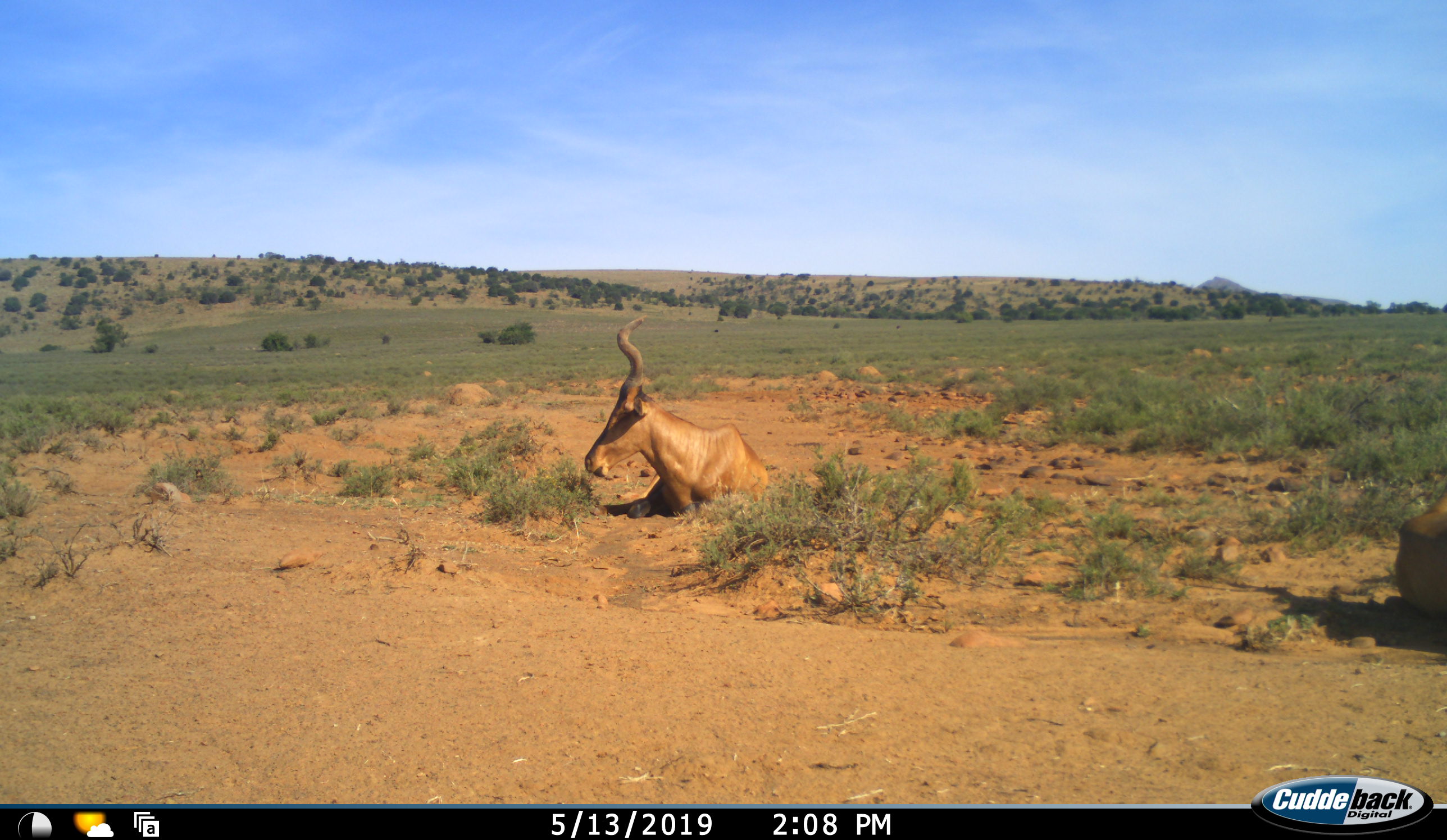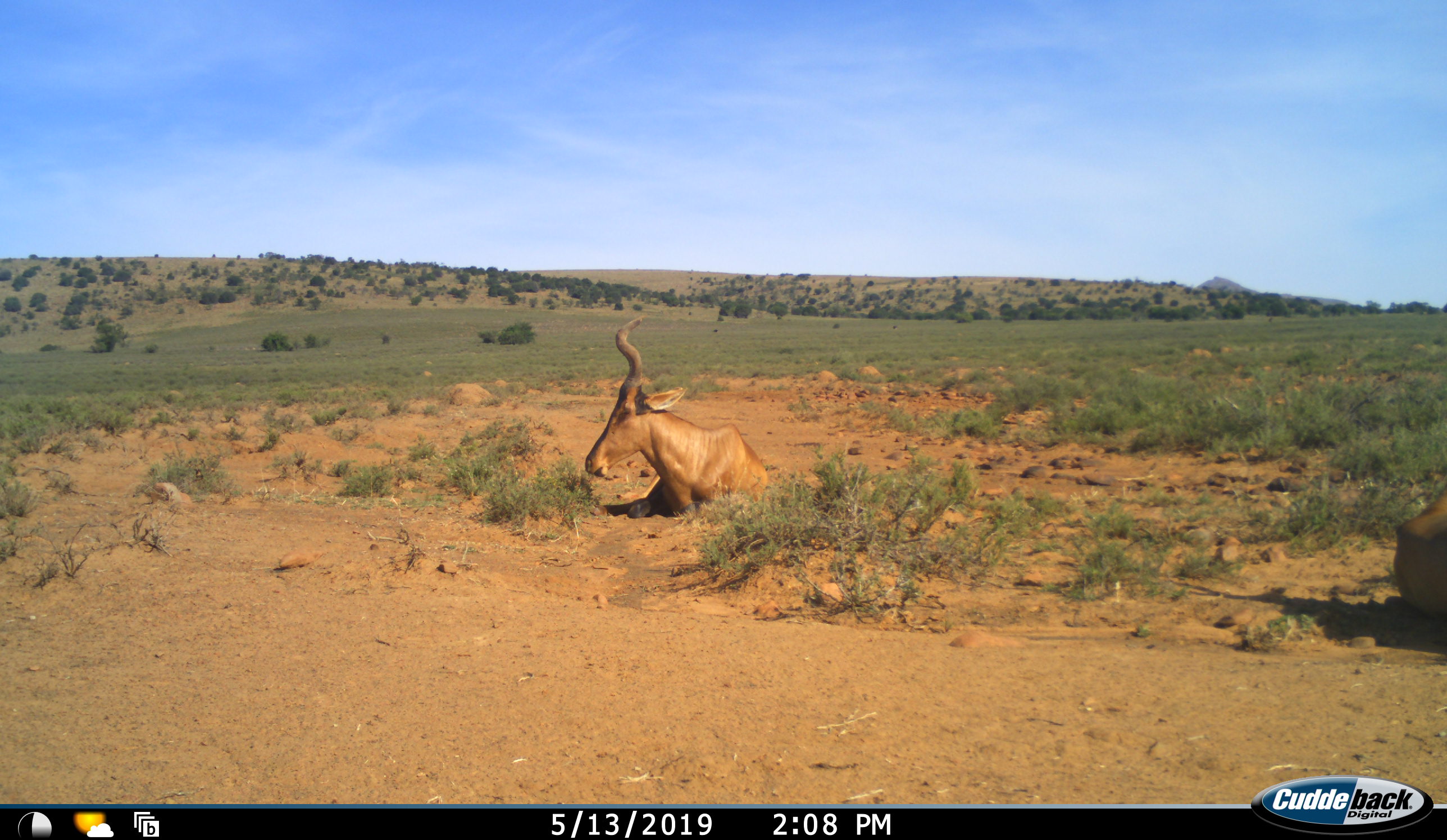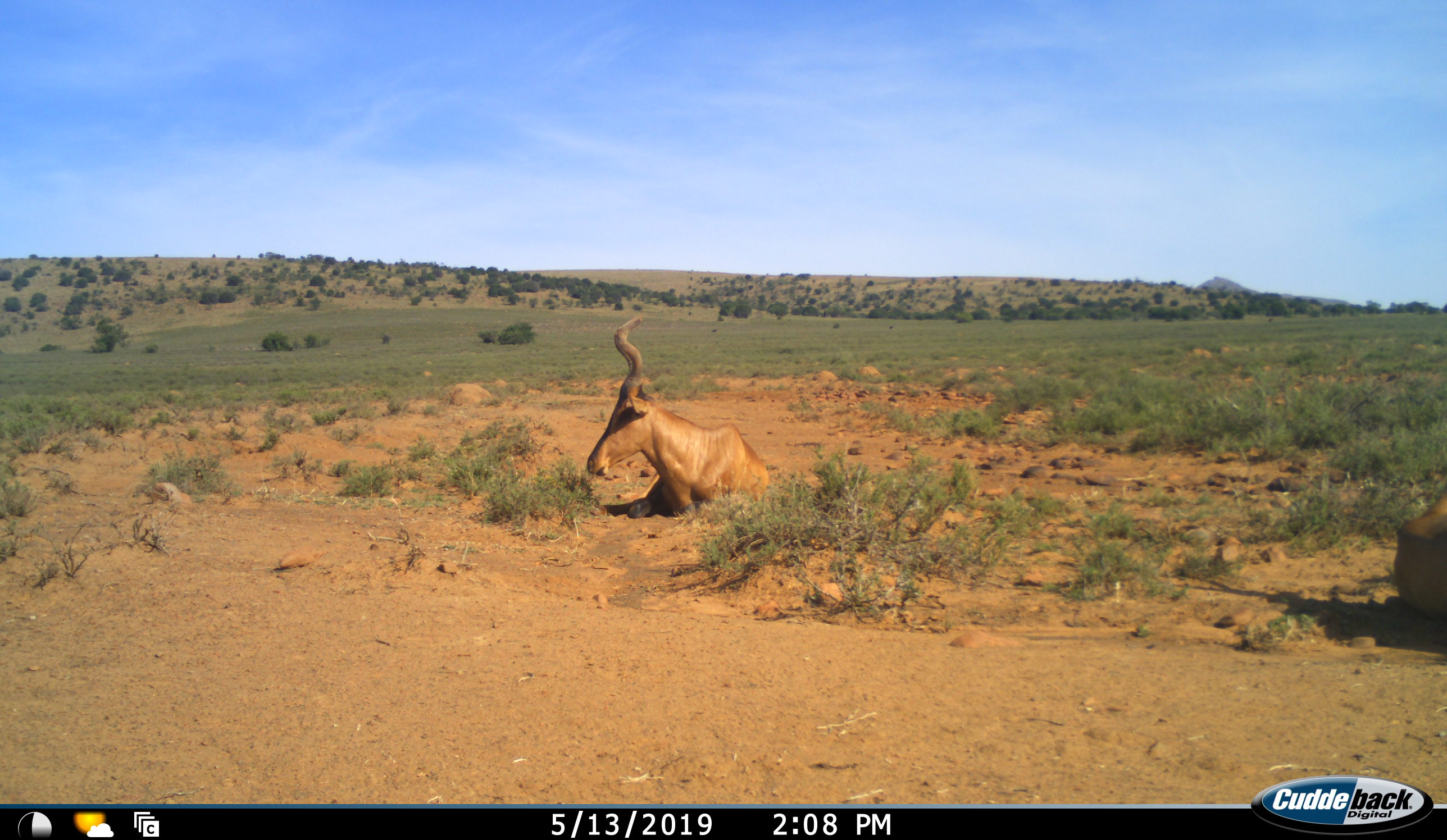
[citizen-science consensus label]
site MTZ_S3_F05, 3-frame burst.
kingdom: Animalia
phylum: Chordata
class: Mammalia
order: Artiodactyla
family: Bovidae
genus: Alcelaphus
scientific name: Alcelaphus buselaphus caama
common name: red hartebeest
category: hartebeestred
Hartebeestred (red hartebeest) (Alcelaphus buselaphus caama), count 2. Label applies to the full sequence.